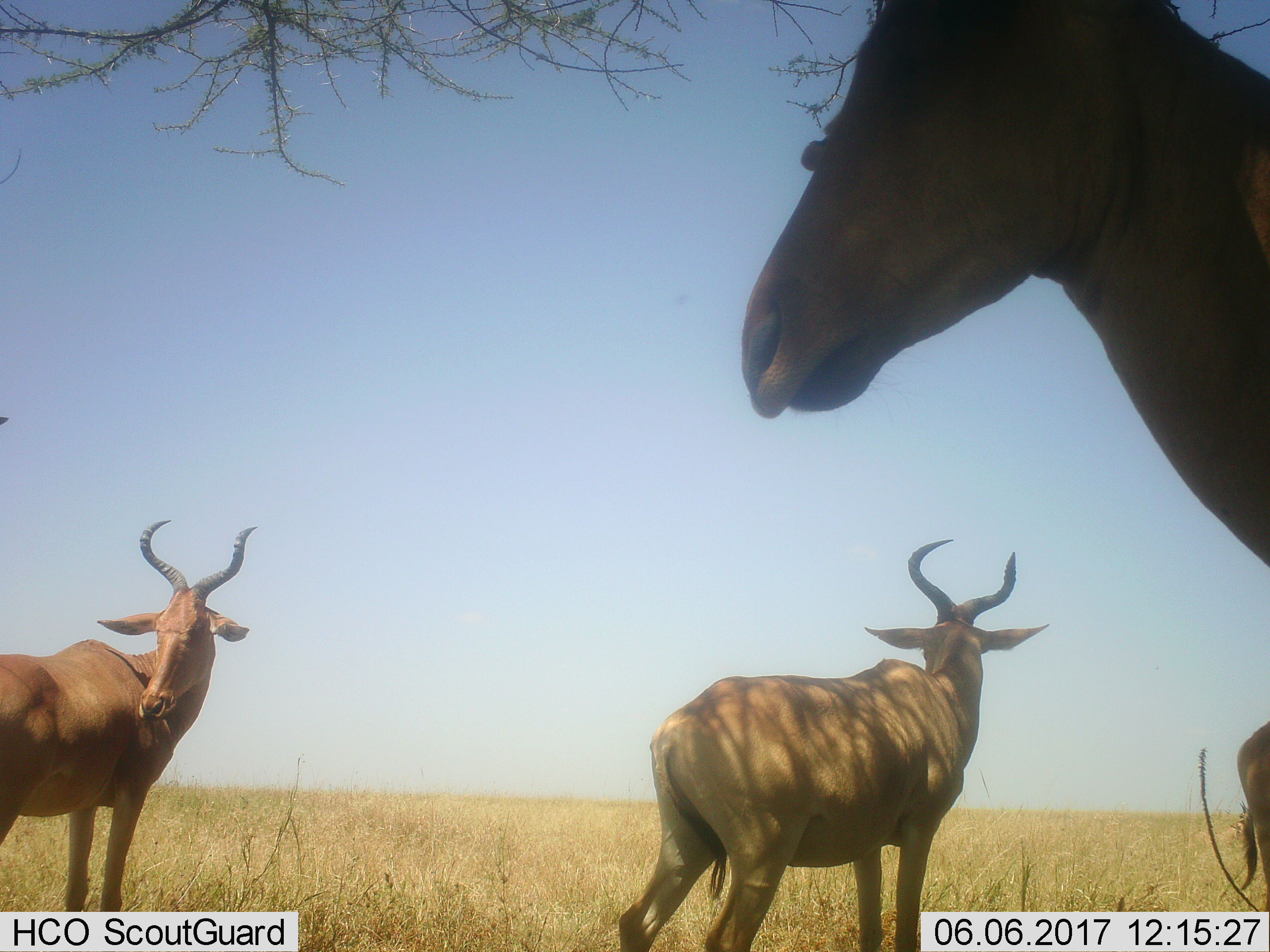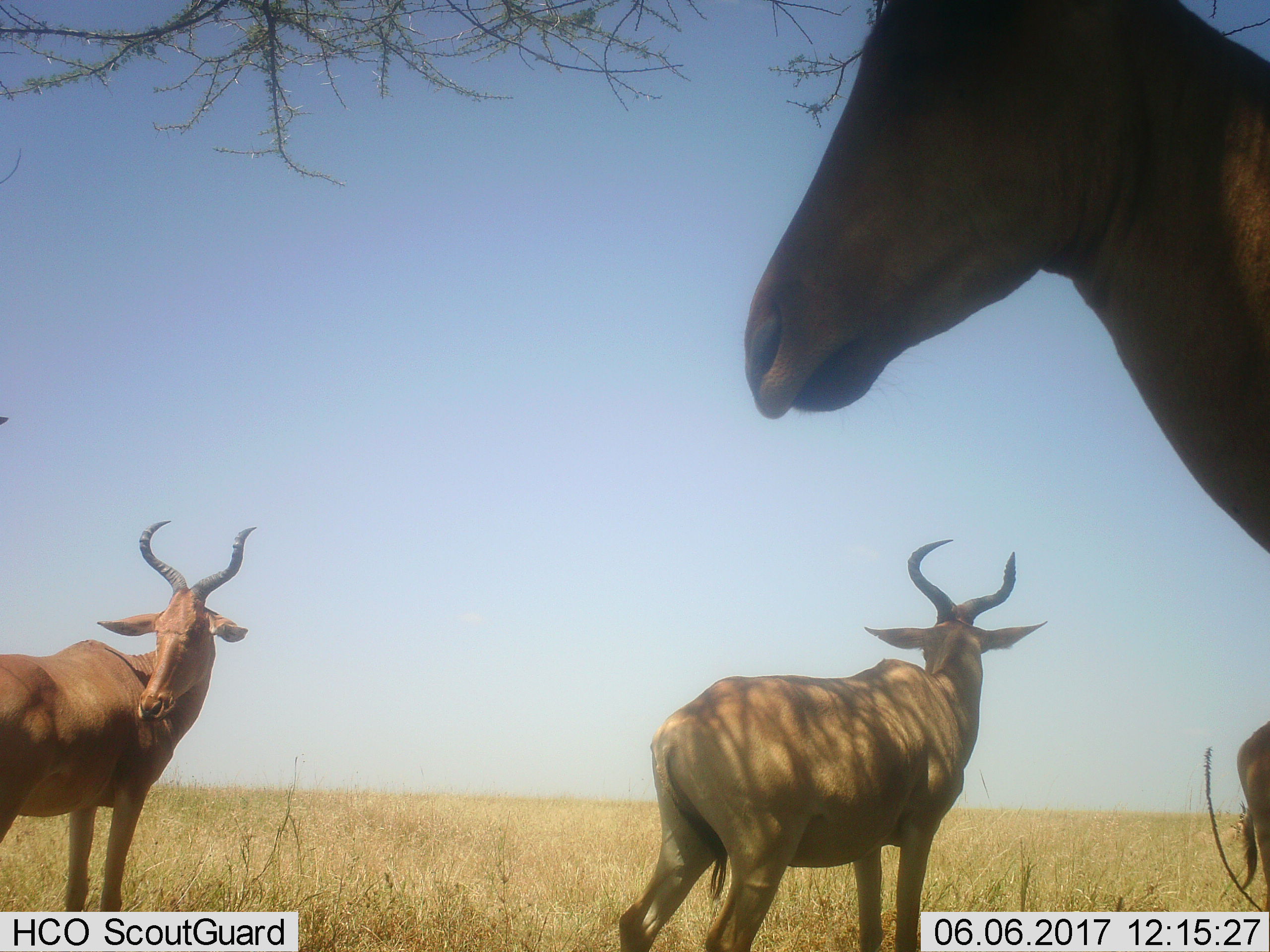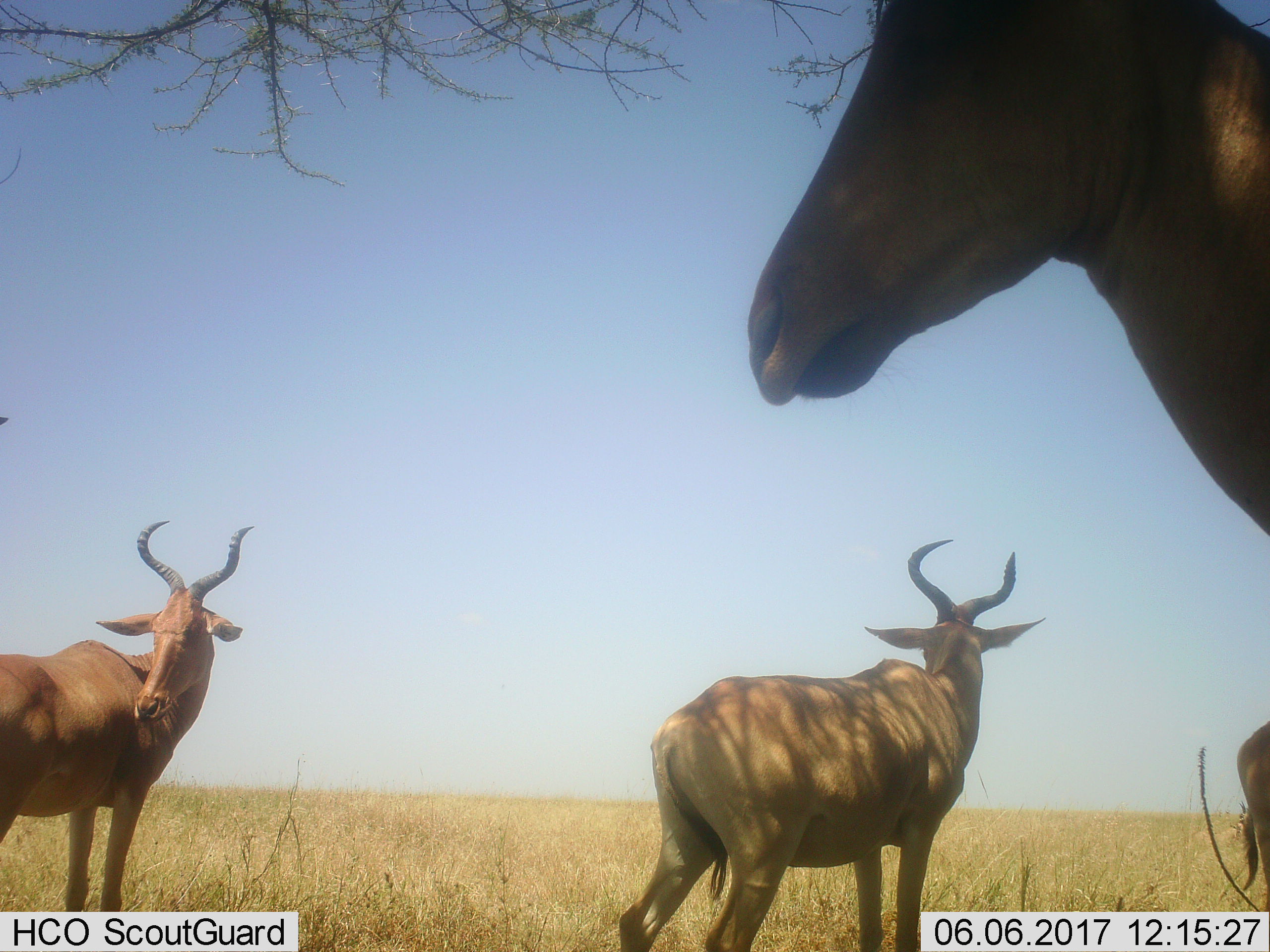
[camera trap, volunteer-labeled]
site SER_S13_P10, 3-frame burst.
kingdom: Animalia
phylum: Chordata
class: Mammalia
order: Artiodactyla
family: Bovidae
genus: Alcelaphus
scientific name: Alcelaphus buselaphus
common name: hartebeest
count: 4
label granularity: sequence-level